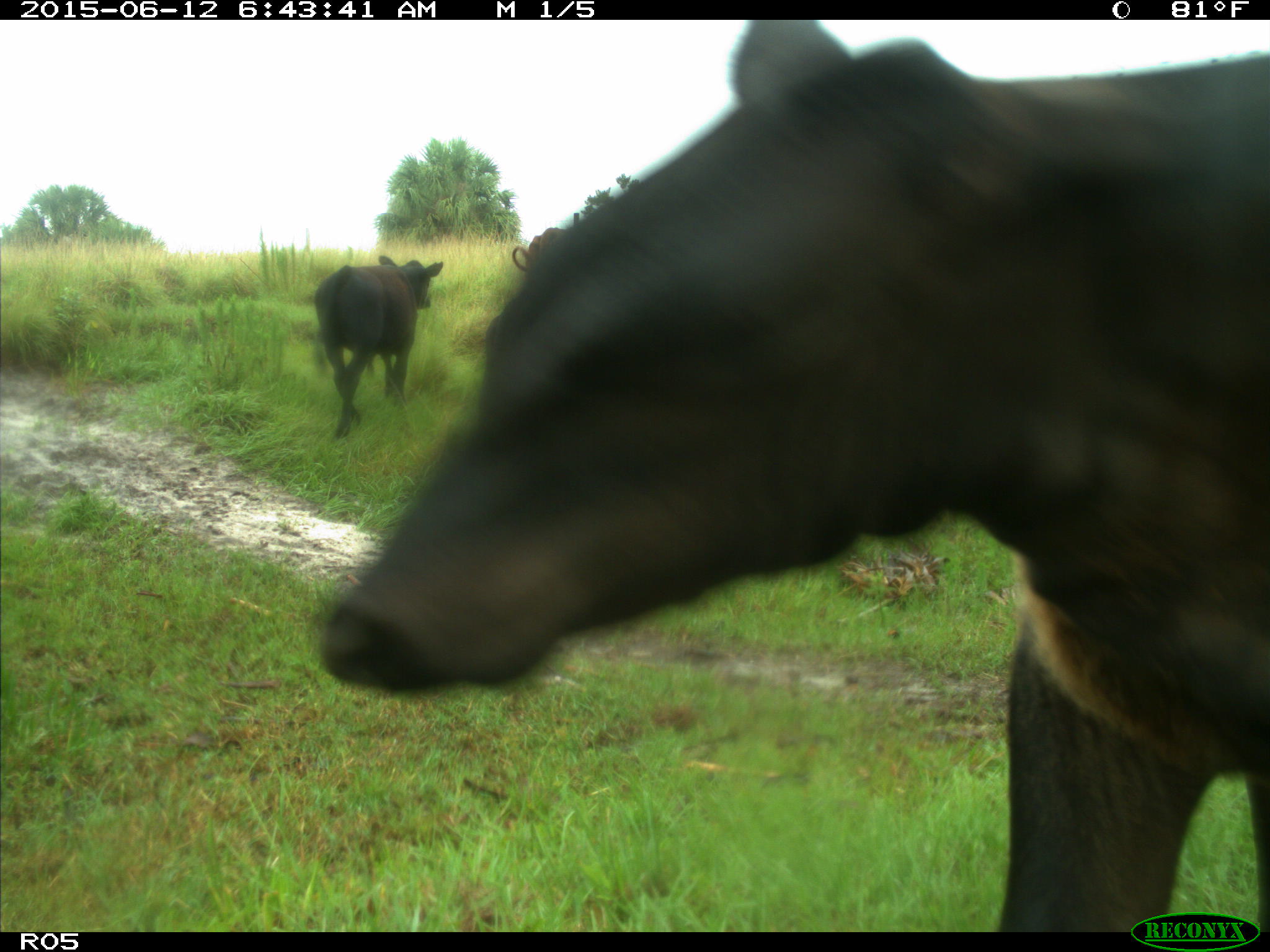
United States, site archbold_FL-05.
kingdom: Animalia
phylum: Chordata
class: Mammalia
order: Artiodactyla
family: Bovidae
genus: Bos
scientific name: Bos taurus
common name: domestic cow